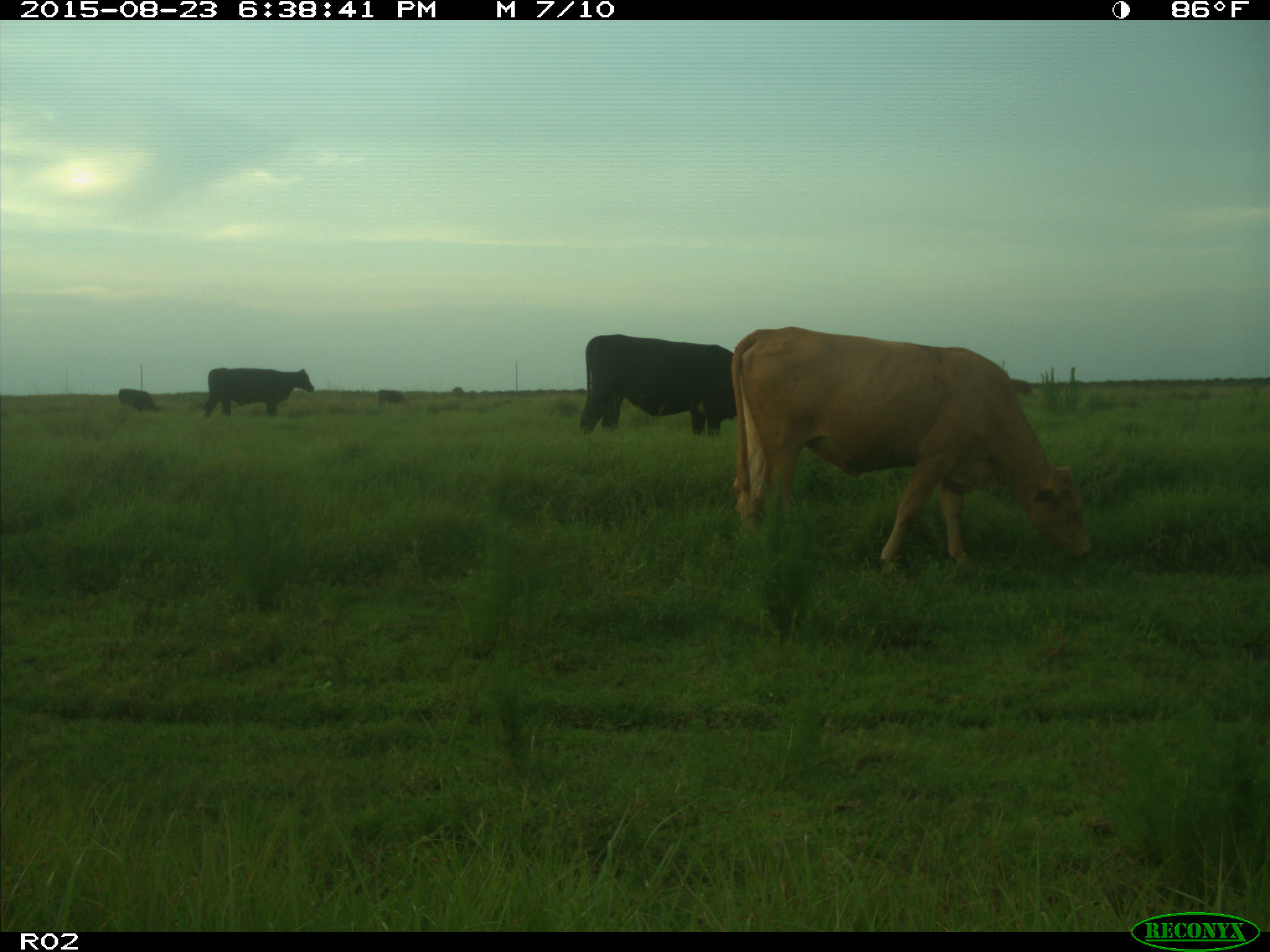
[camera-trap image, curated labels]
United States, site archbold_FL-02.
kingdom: Animalia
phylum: Chordata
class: Mammalia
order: Artiodactyla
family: Bovidae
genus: Bos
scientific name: Bos taurus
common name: domestic cow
Bos taurus (domestic cow).